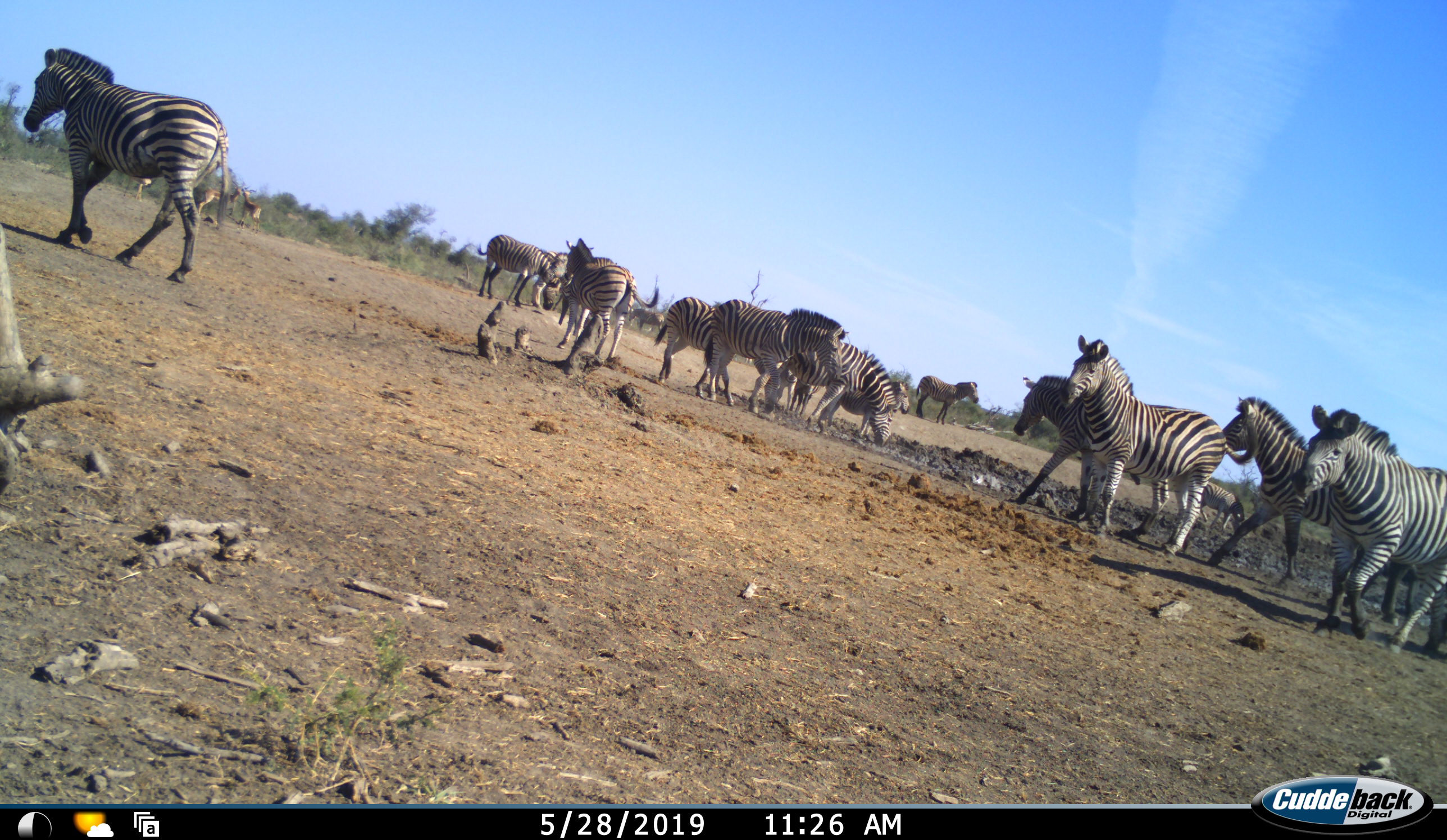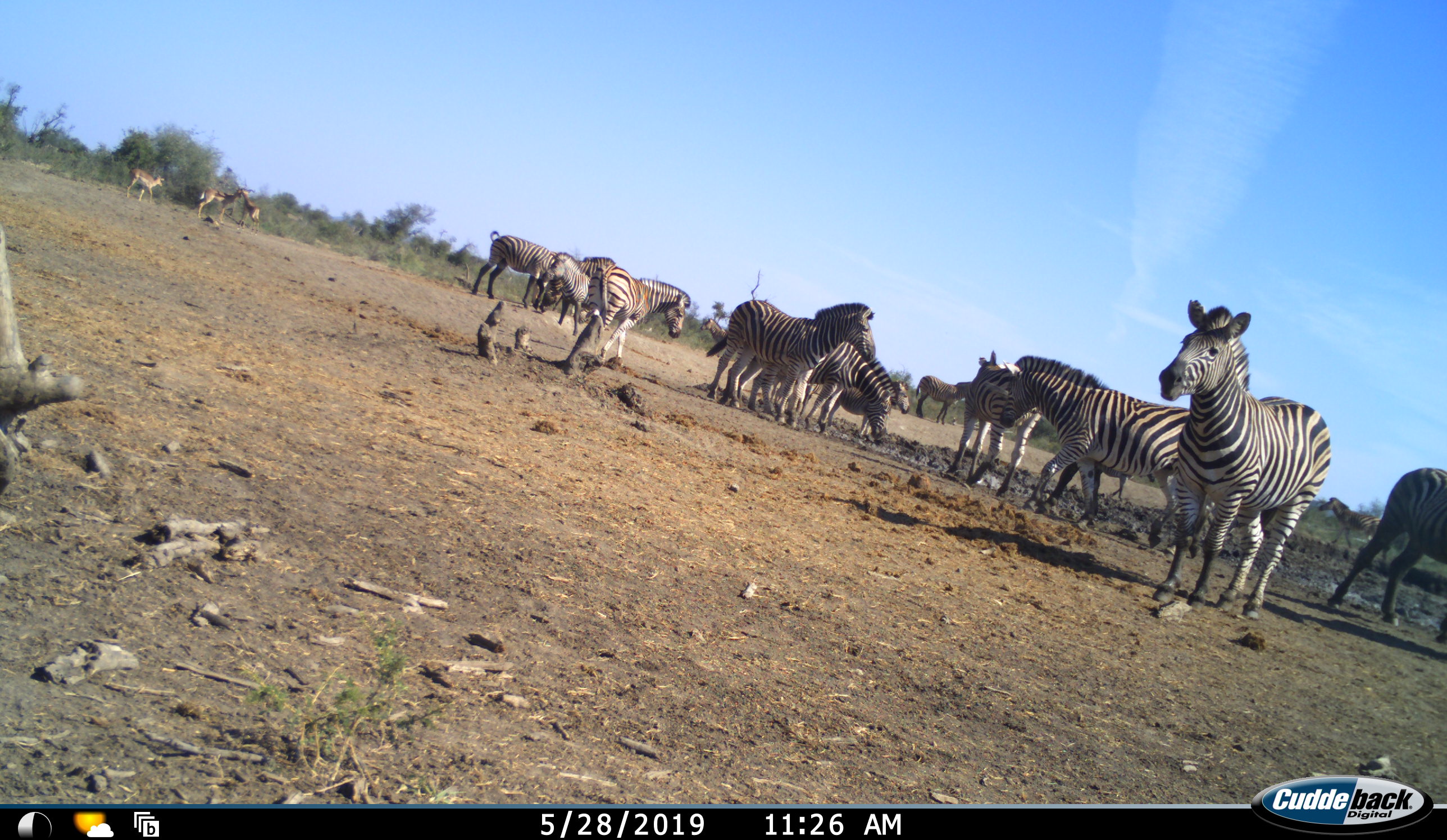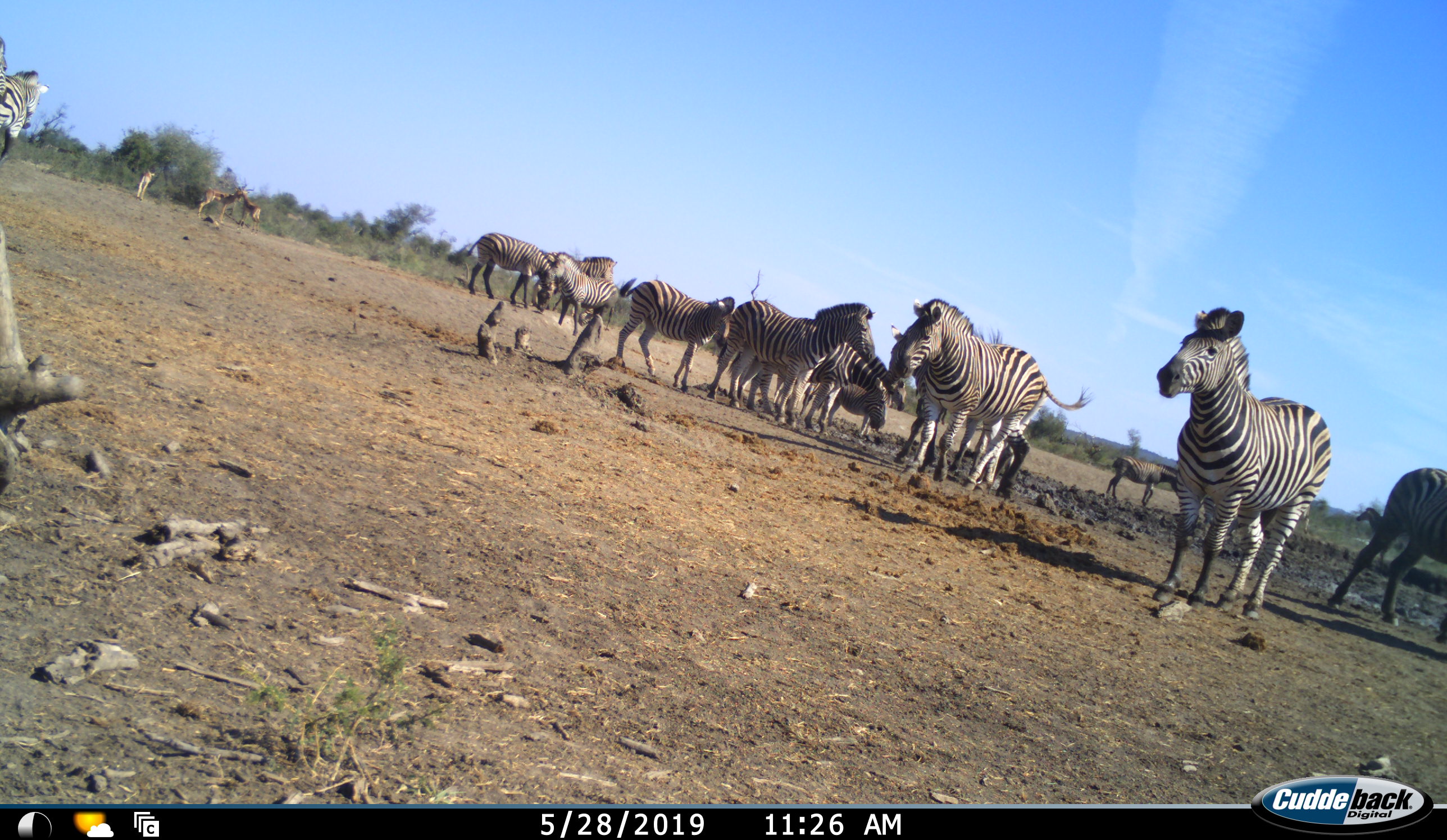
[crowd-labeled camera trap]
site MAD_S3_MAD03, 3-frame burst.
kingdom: Animalia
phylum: Chordata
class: Mammalia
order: Perissodactyla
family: Equidae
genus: Equus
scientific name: Equus quagga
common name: plains zebra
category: zebraplains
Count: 11-50.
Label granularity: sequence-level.